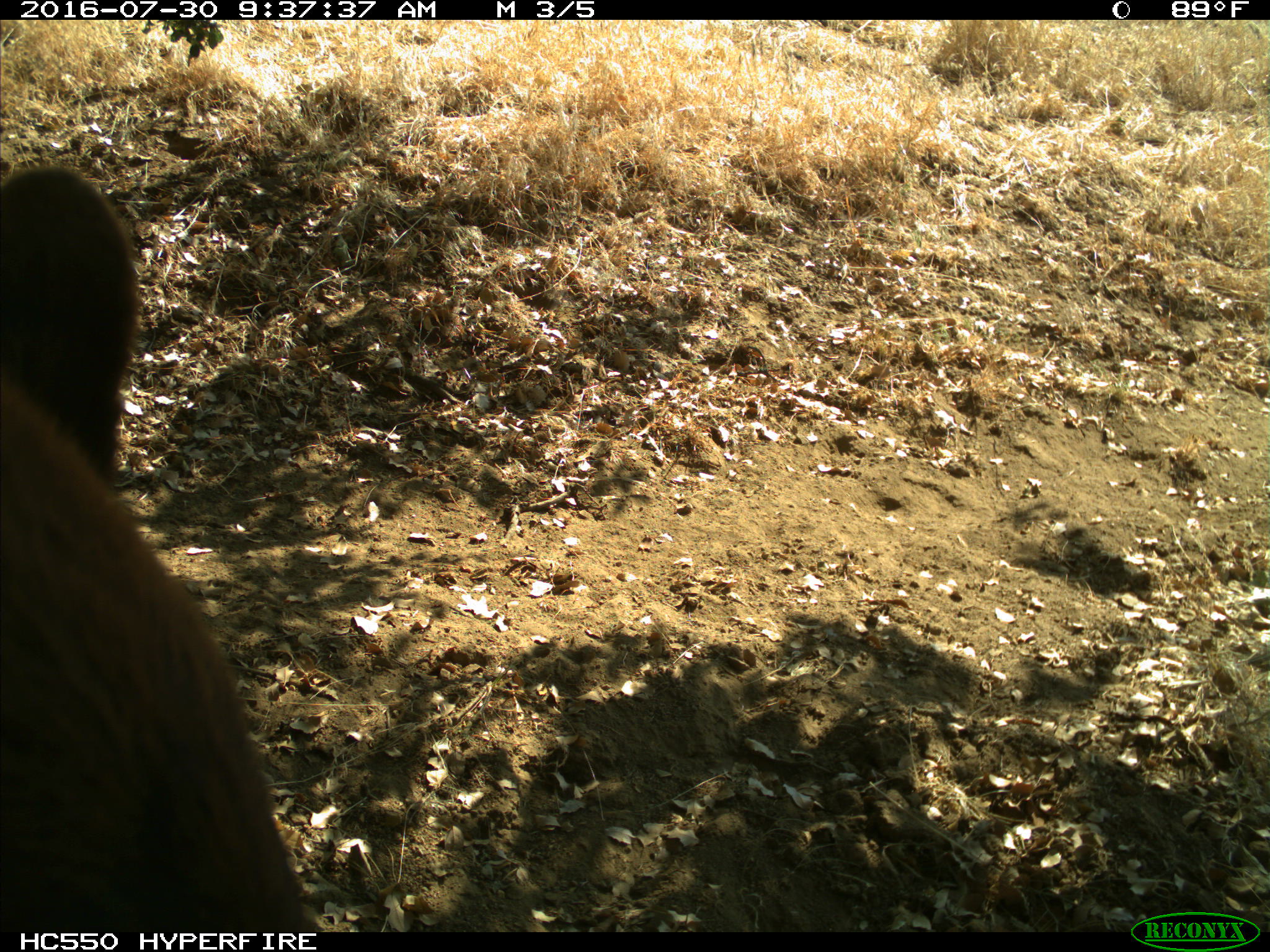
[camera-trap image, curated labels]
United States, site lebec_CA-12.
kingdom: Animalia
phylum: Chordata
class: Mammalia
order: Carnivora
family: Ursidae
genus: Ursus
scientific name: Ursus americanus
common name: american black bear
Ursus americanus (american black bear).